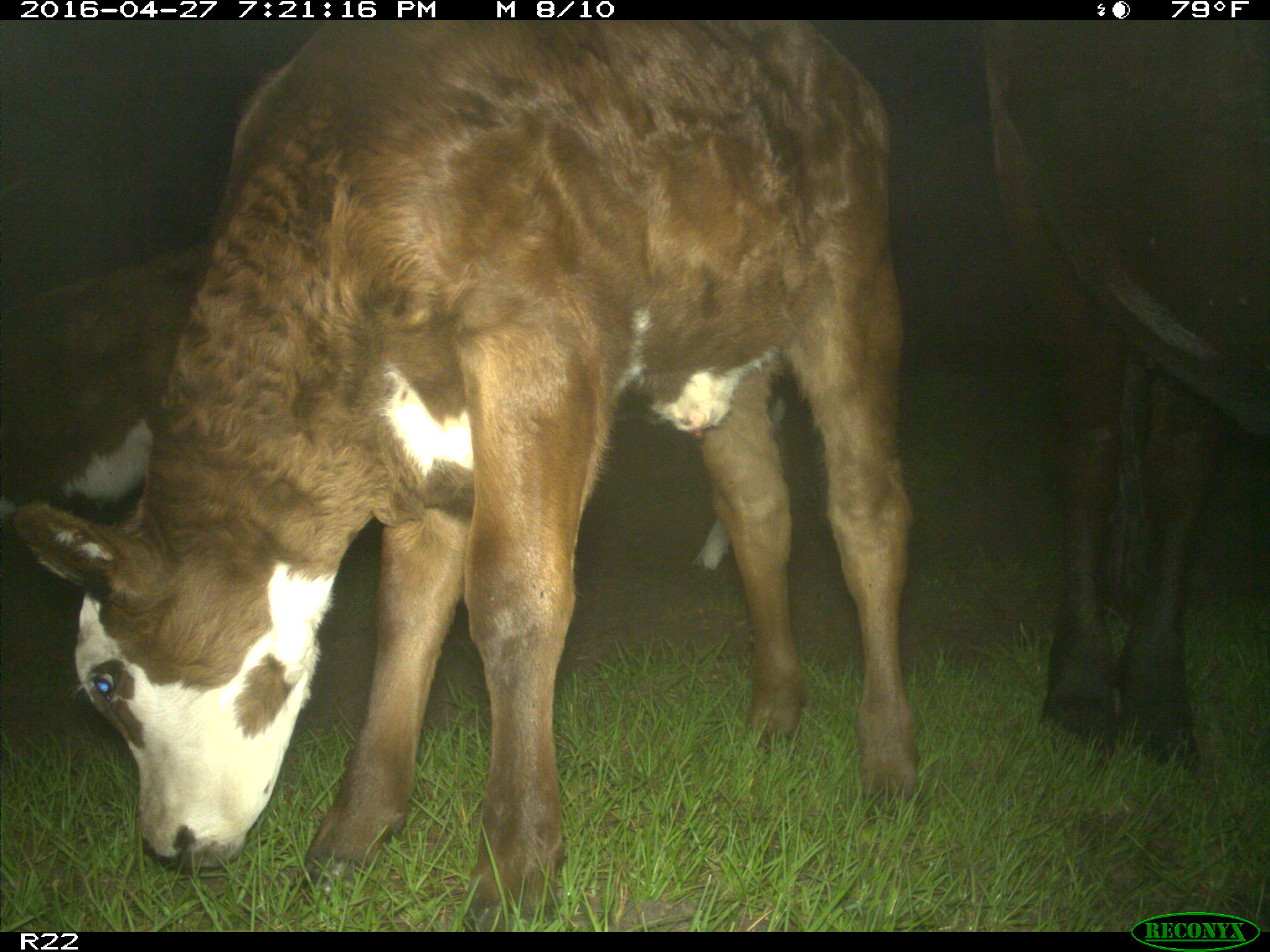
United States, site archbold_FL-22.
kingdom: Animalia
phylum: Chordata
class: Mammalia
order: Artiodactyla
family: Bovidae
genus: Bos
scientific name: Bos taurus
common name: domestic cow